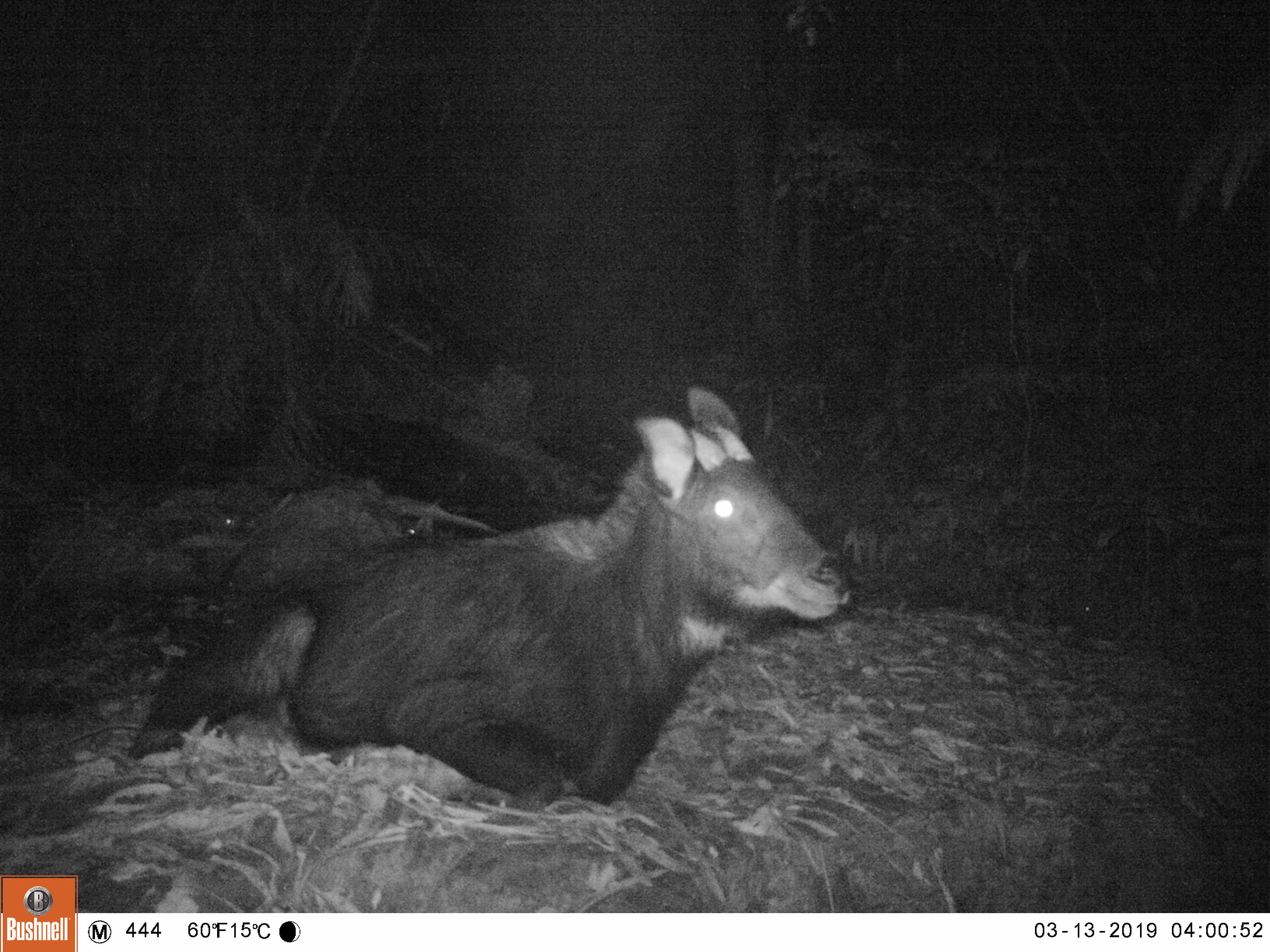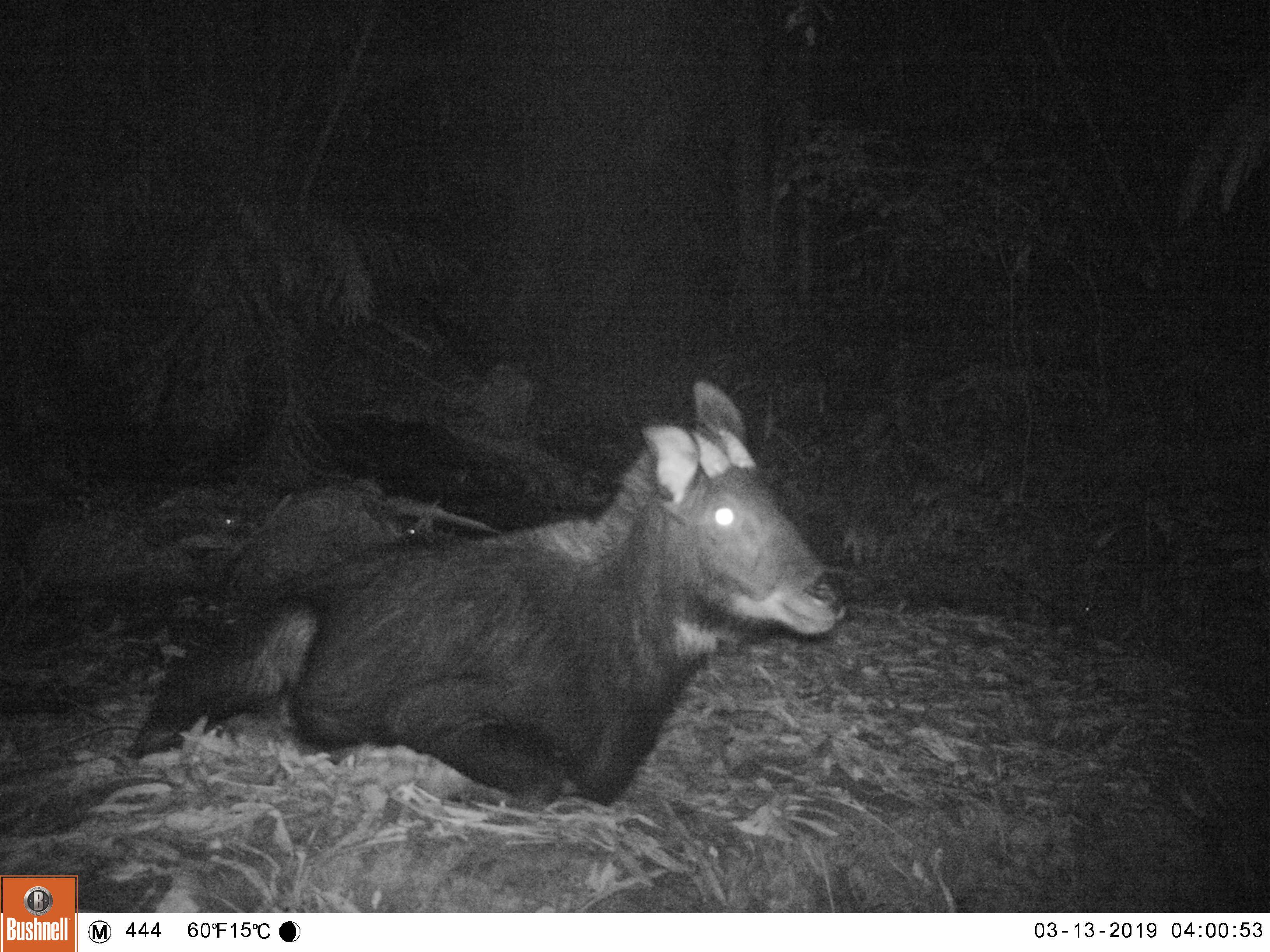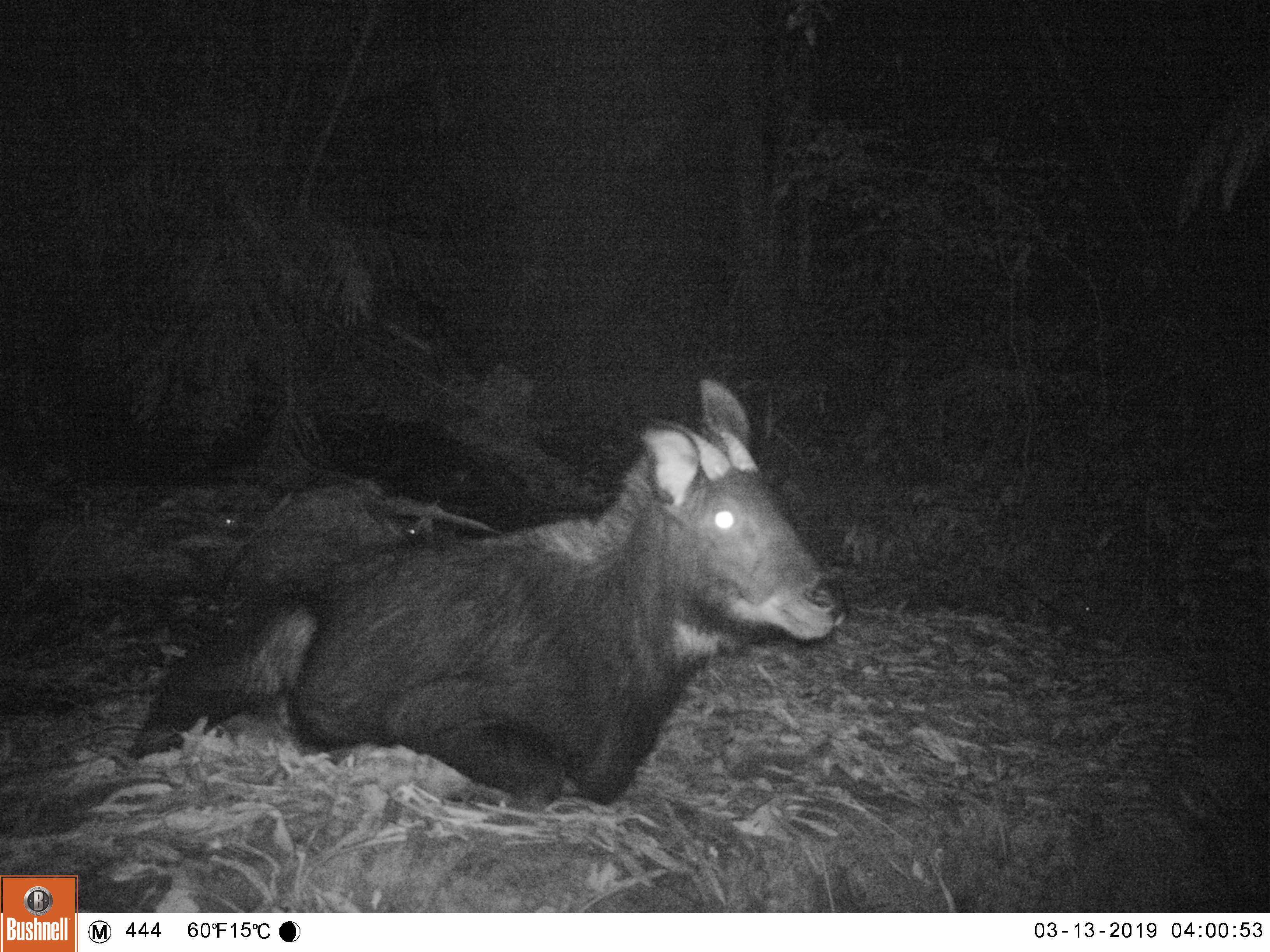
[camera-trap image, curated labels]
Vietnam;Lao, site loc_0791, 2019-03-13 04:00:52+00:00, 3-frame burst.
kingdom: Animalia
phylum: Chordata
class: Mammalia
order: Artiodactyla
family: Bovidae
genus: Capricornis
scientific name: Capricornis sumatraensis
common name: chinese serow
Chinese serow (Capricornis sumatraensis). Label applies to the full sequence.